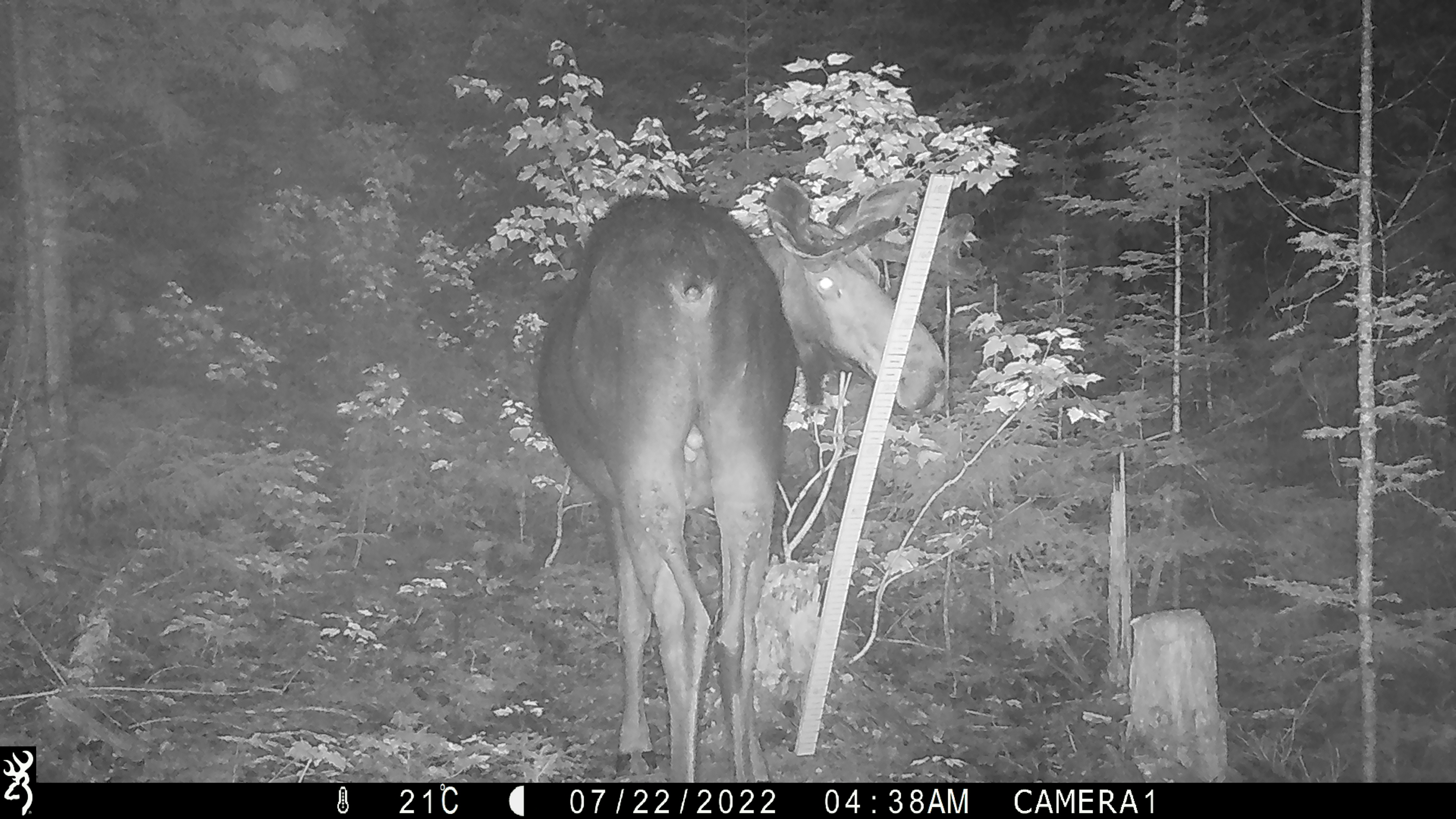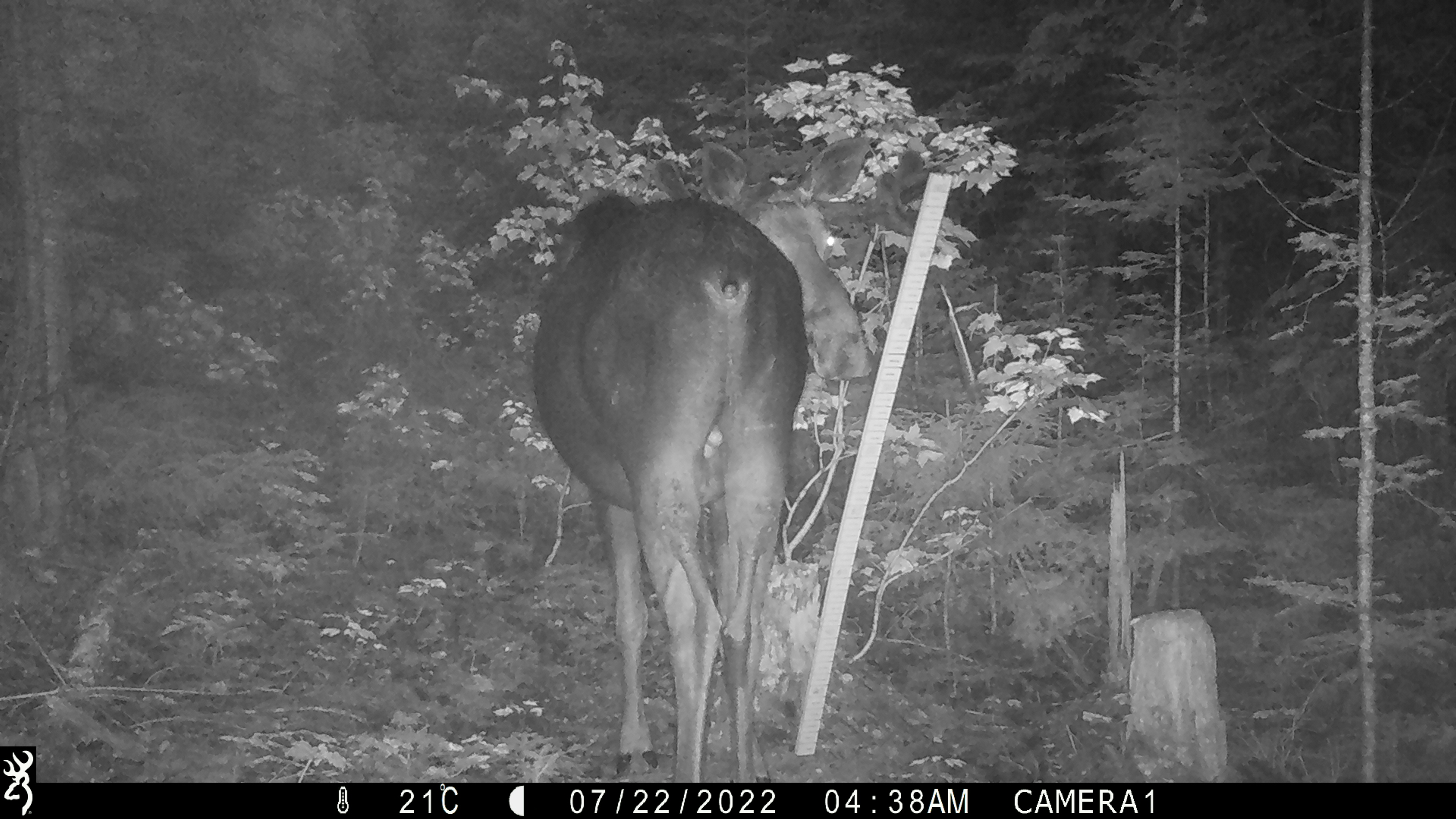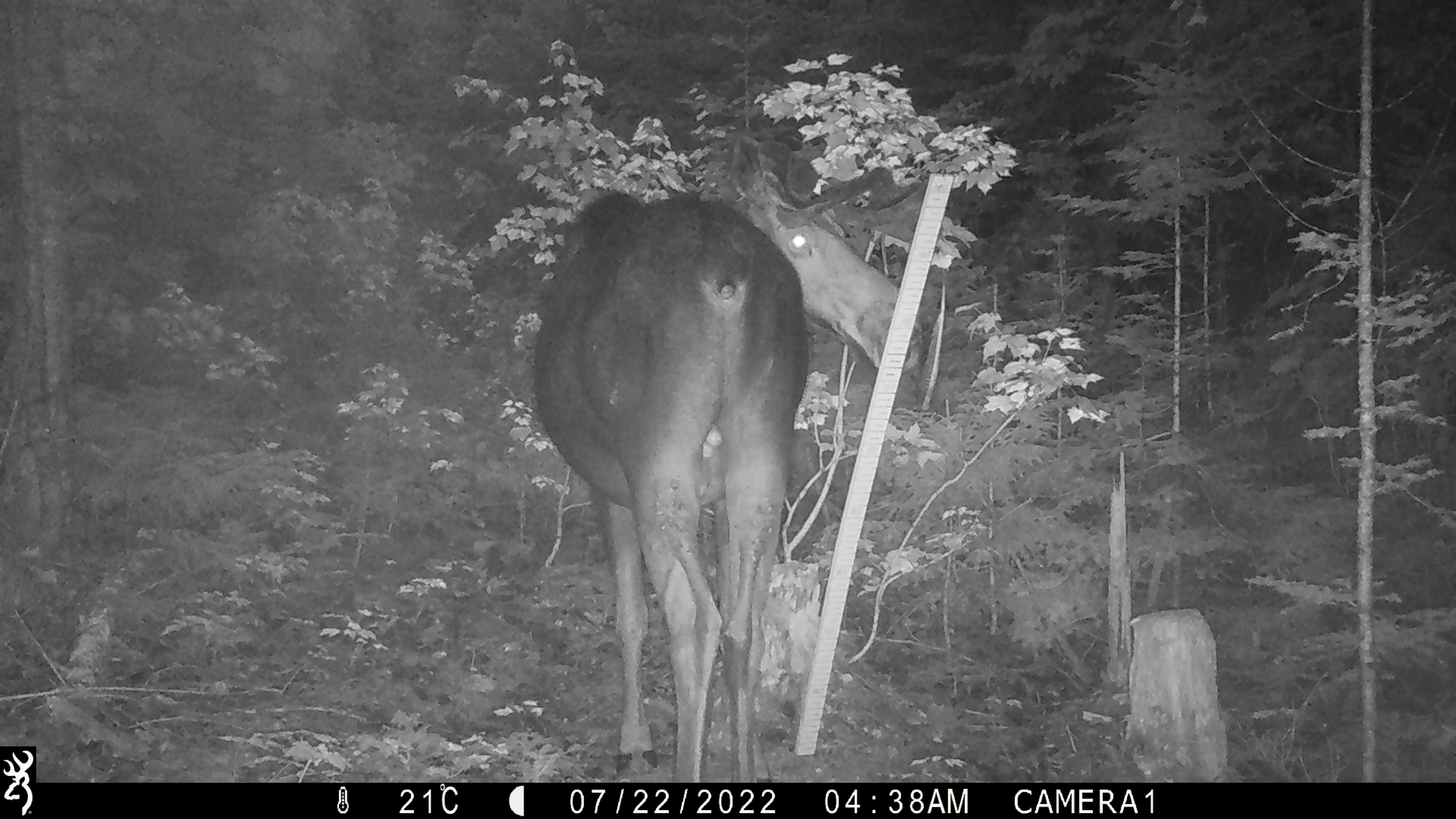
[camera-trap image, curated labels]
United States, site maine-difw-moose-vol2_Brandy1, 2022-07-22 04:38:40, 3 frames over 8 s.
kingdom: Animalia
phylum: Chordata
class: Mammalia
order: Artiodactyla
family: Cervidae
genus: Alces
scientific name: Alces alces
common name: moose